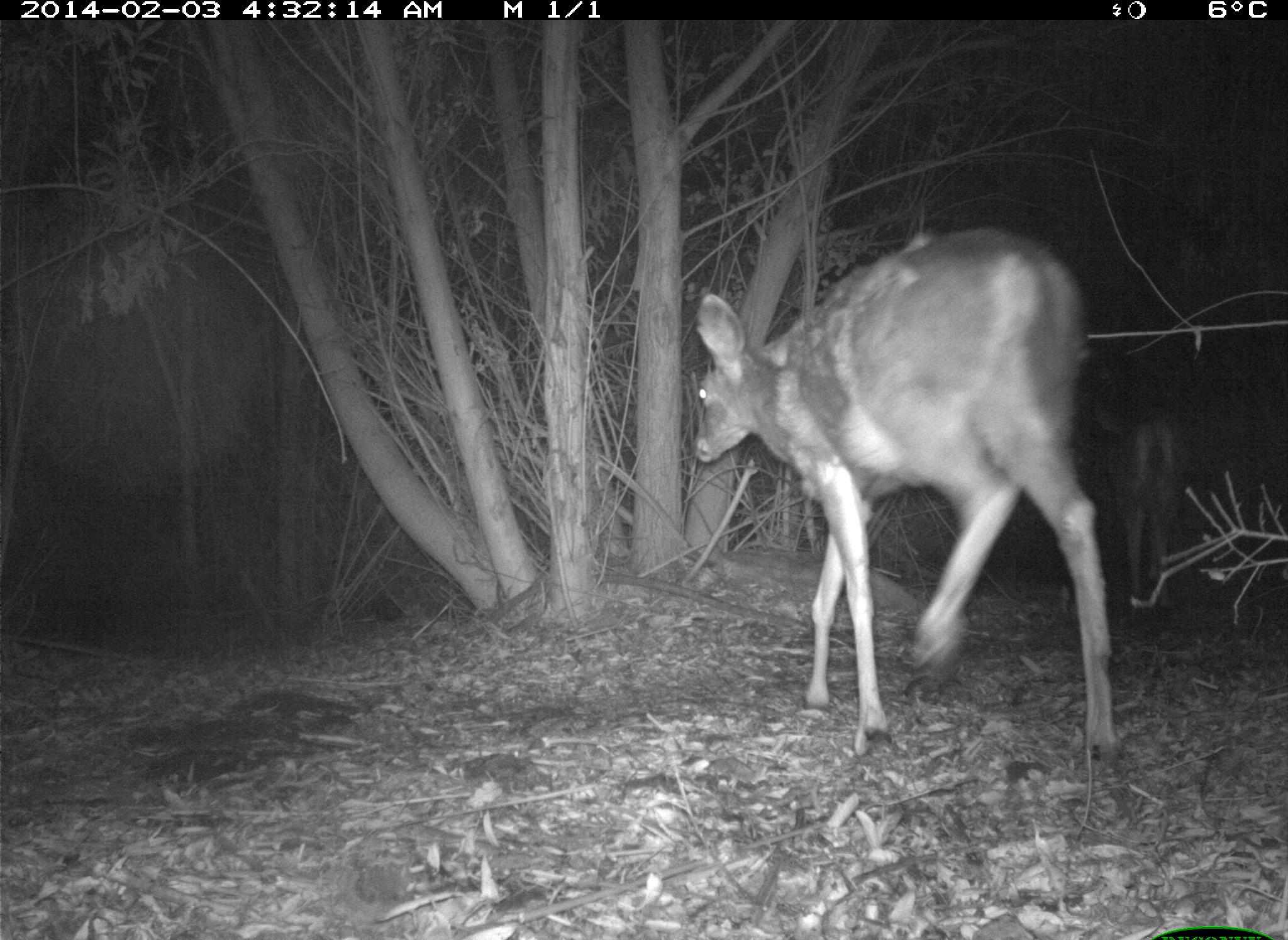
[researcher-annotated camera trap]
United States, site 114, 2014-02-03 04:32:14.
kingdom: Animalia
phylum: Chordata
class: Mammalia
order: Artiodactyla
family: Cervidae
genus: Odocoileus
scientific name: Odocoileus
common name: deer